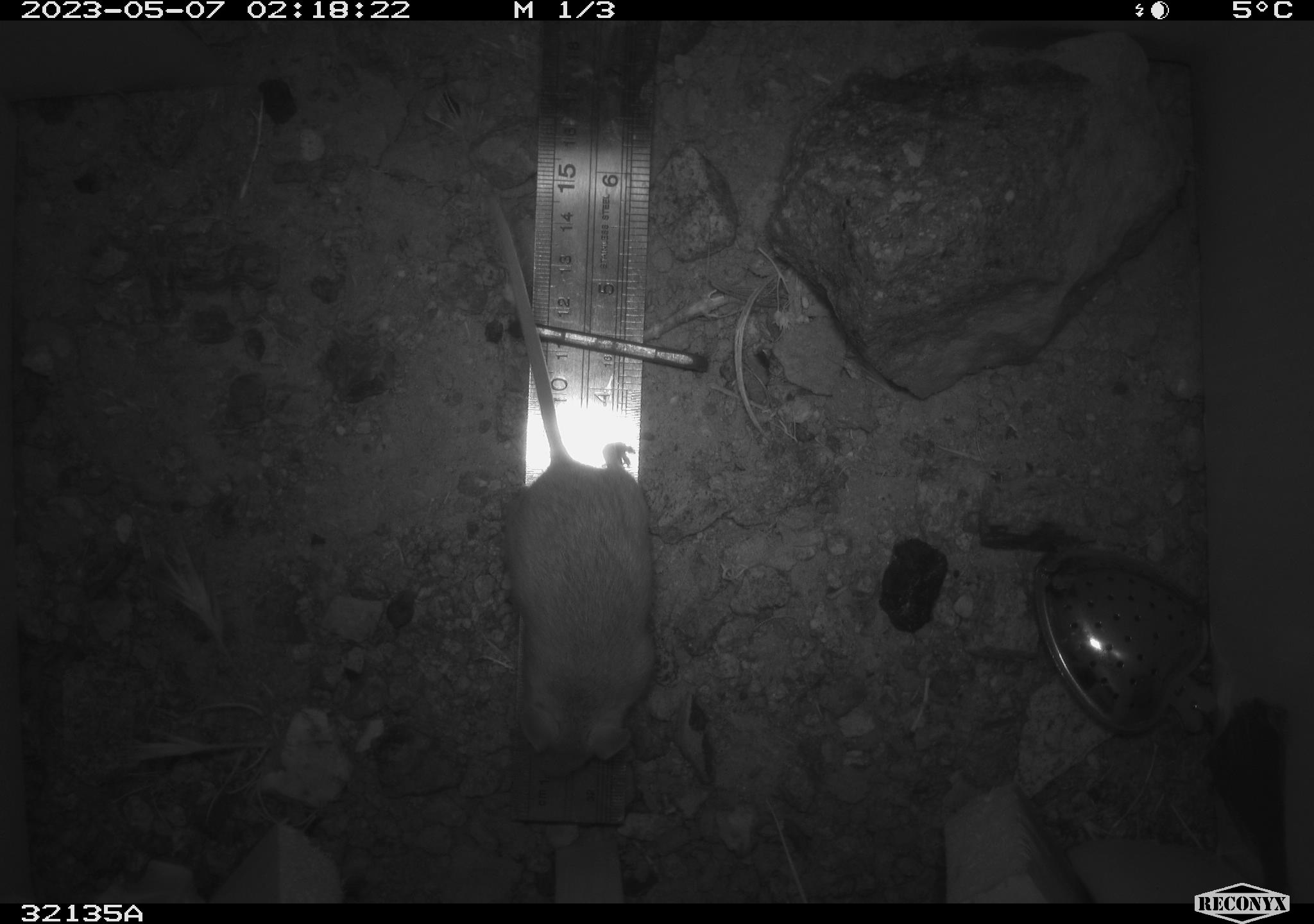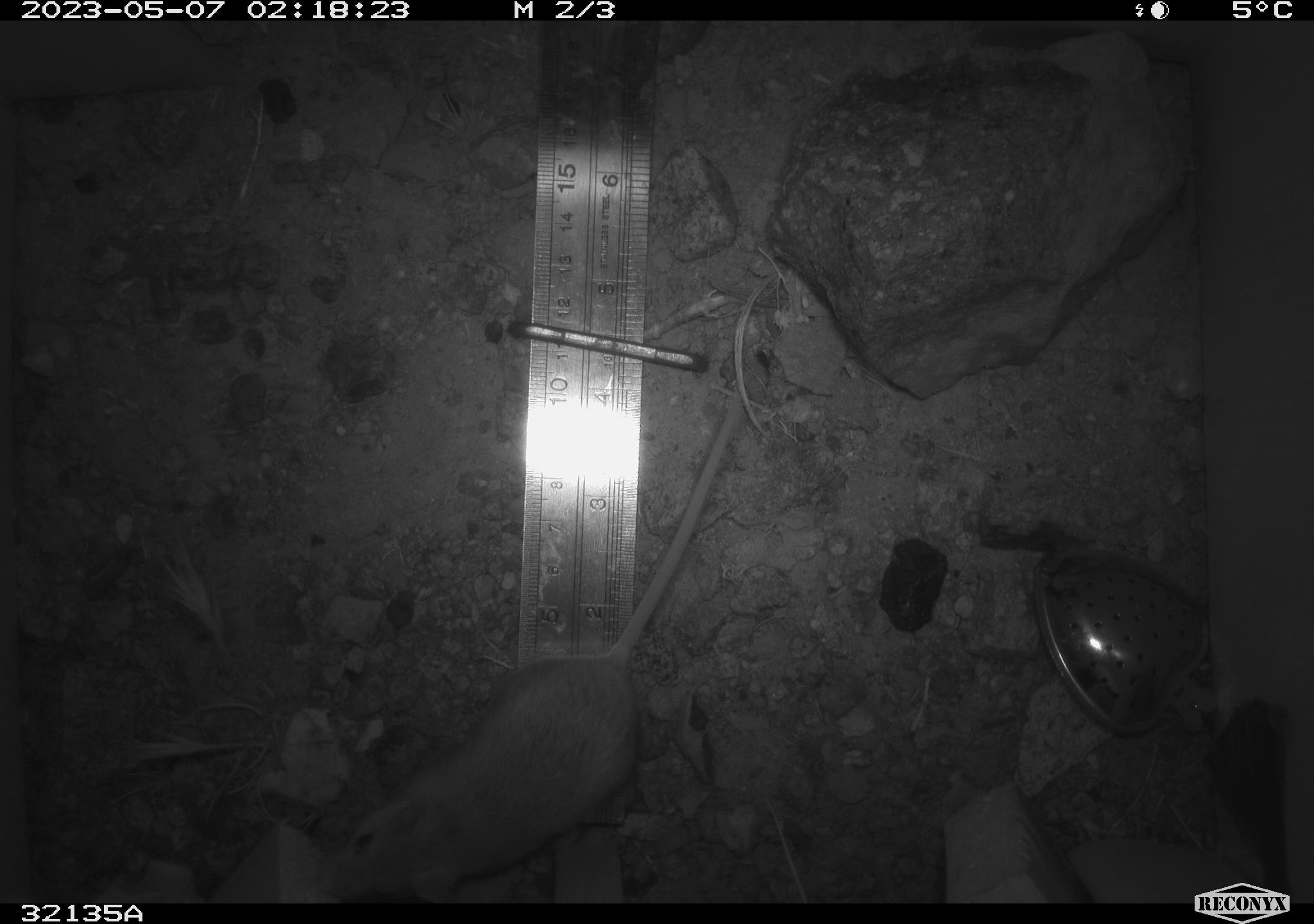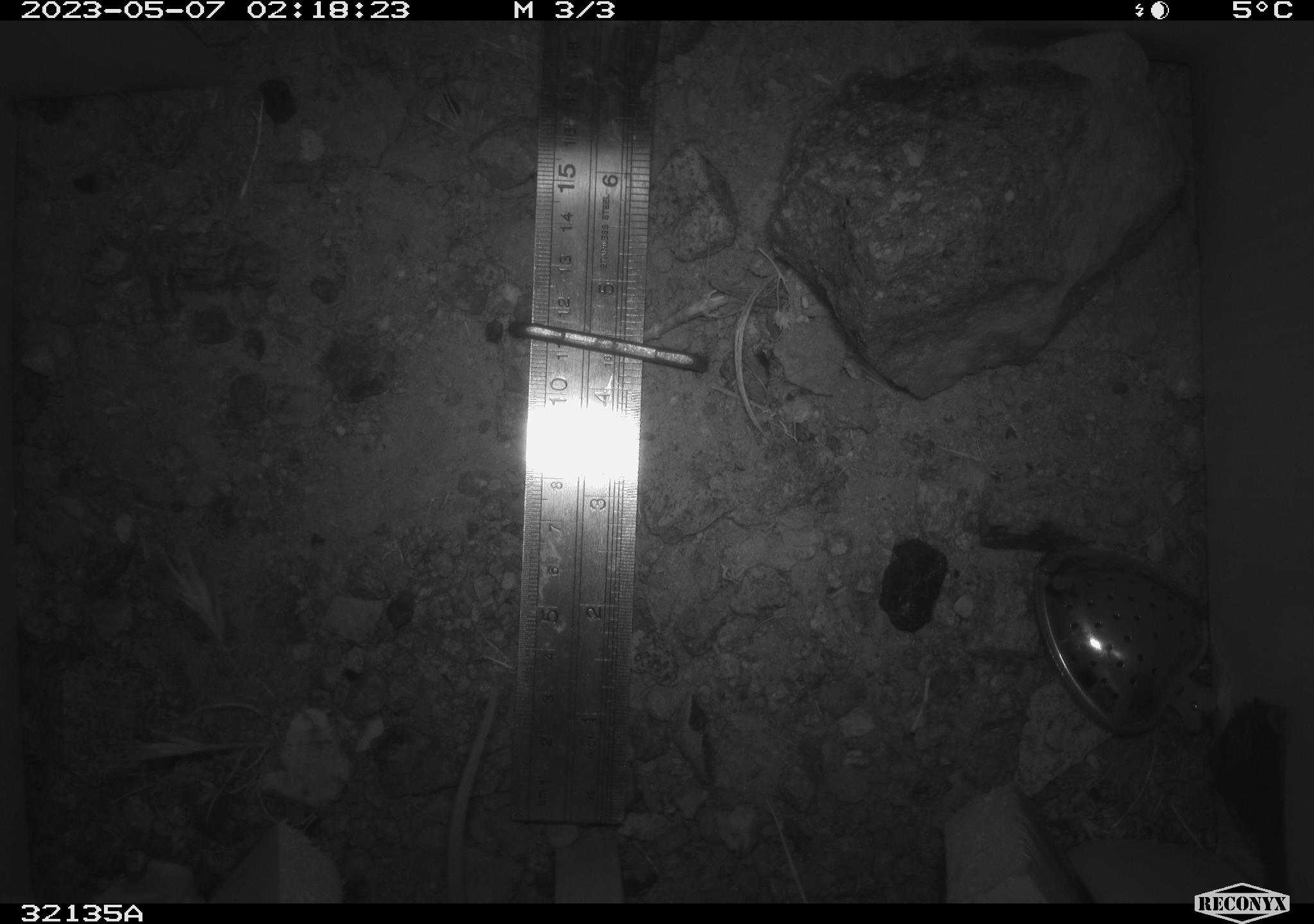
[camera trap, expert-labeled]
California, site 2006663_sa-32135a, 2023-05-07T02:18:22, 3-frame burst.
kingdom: Animalia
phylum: Chordata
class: Mammalia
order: Rodentia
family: Cricetidae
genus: Peromyscus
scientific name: Peromyscus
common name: deer mice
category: peromyscus species